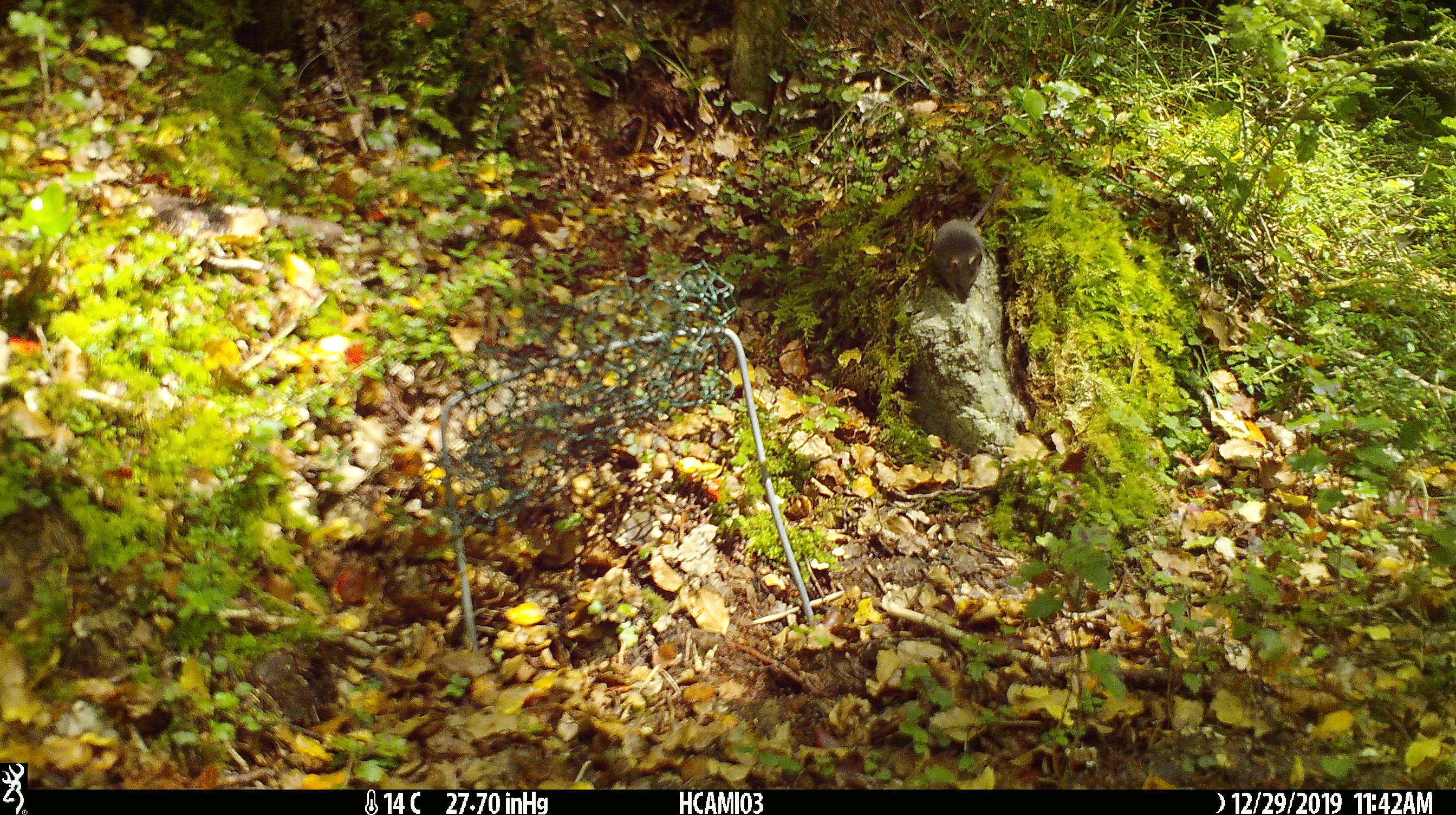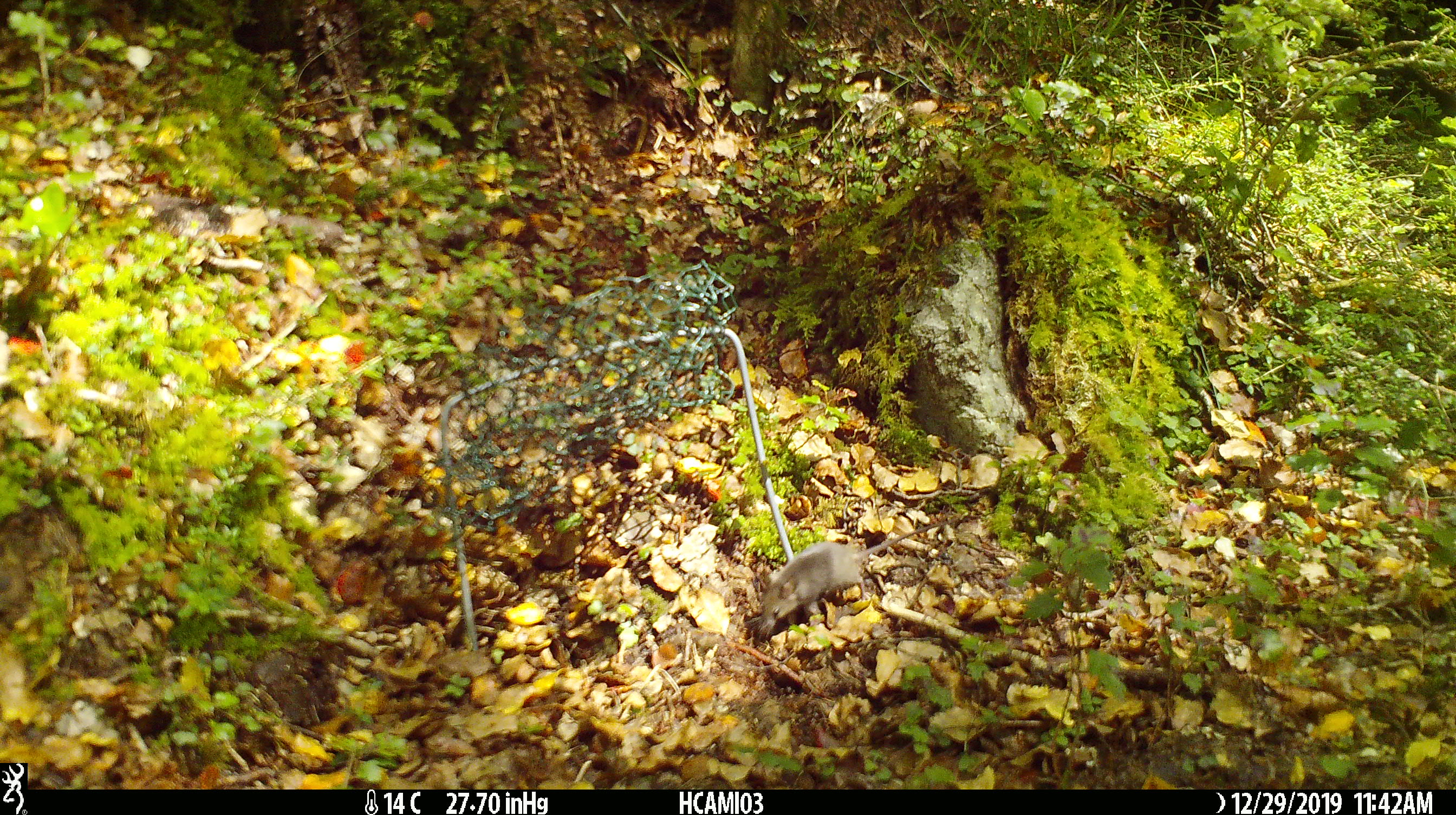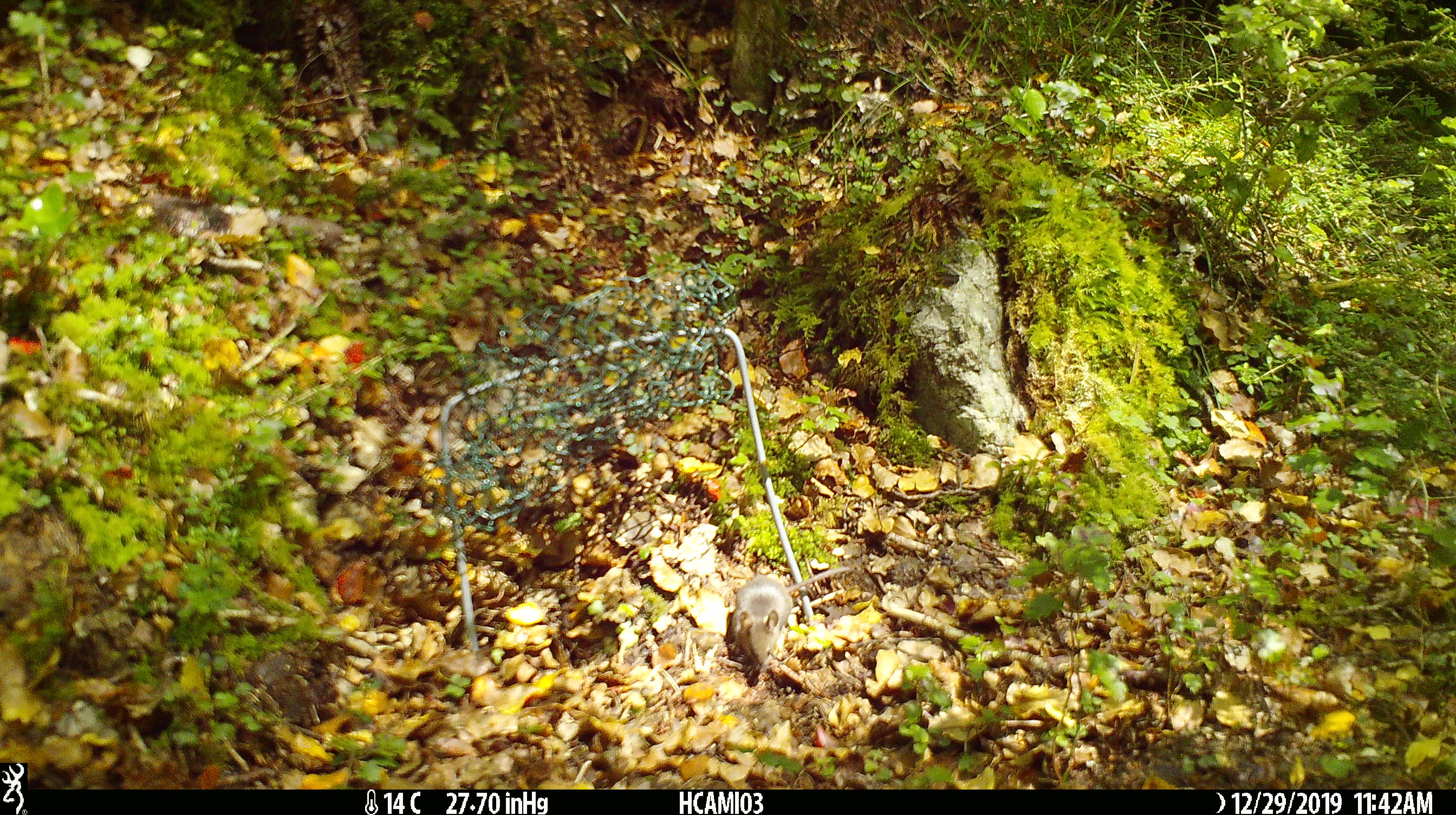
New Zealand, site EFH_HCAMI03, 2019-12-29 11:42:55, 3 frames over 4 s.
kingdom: Animalia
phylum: Chordata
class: Mammalia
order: Rodentia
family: Muridae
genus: Mus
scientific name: Mus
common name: mouse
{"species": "mouse (Mus)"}